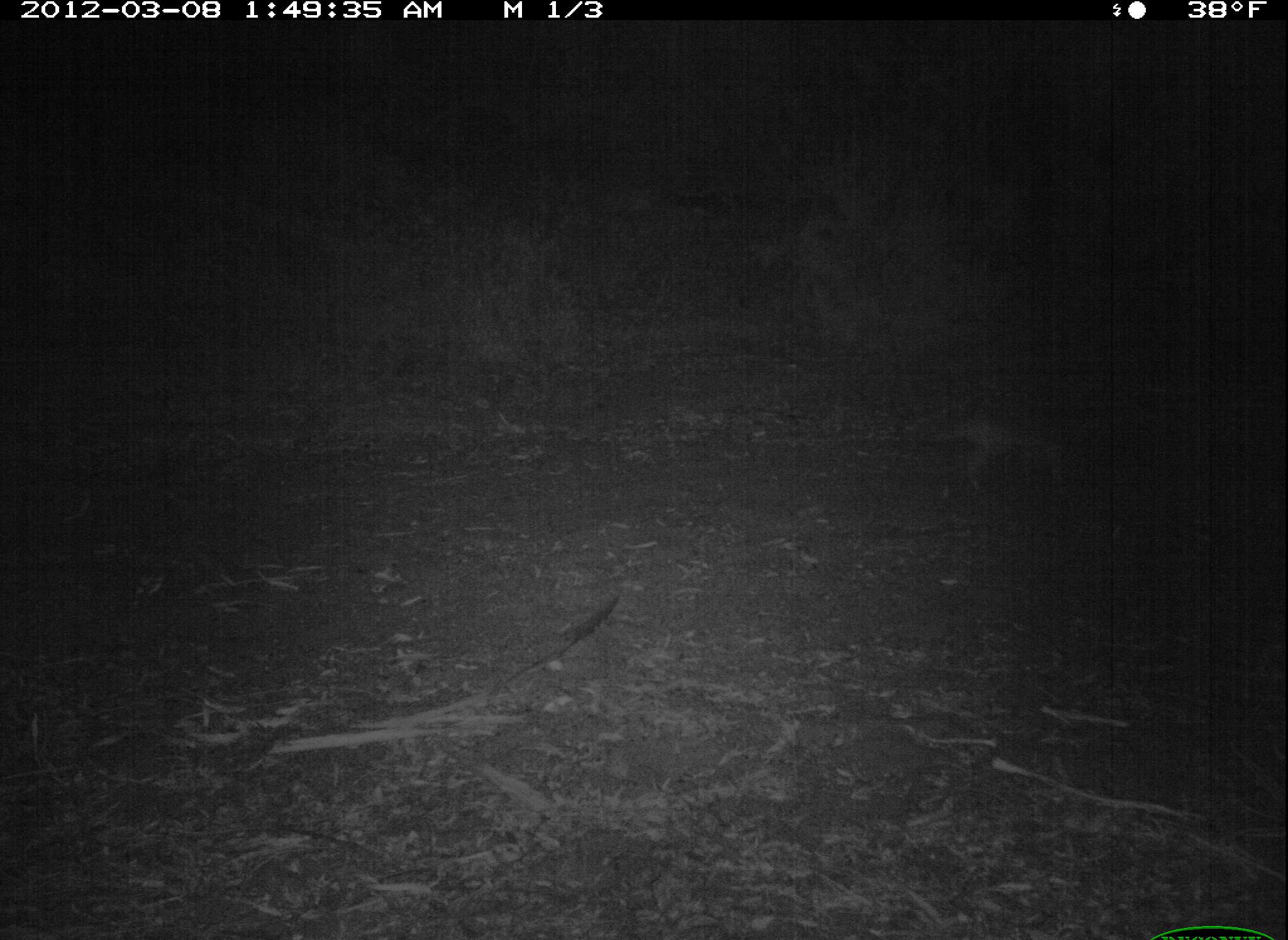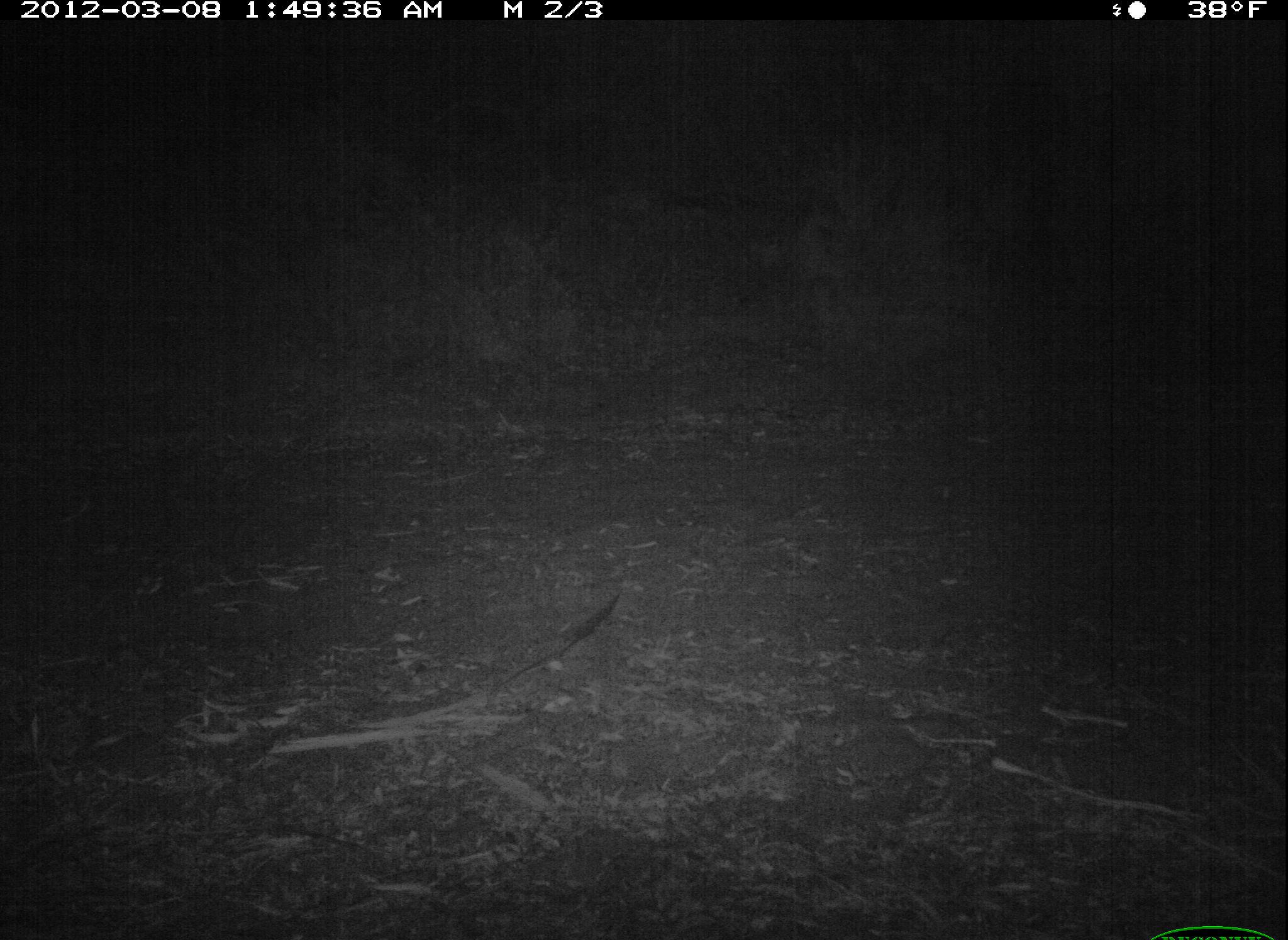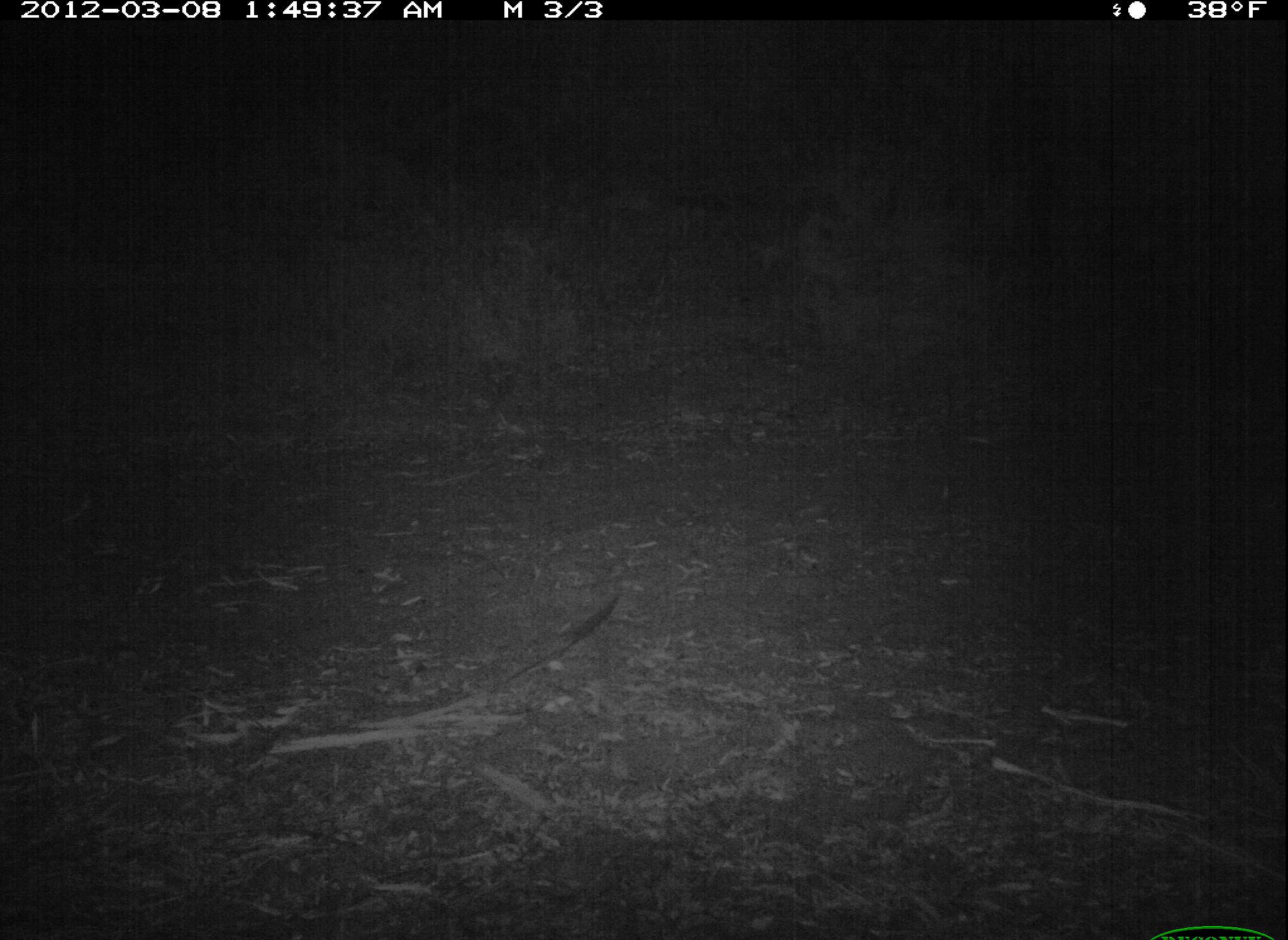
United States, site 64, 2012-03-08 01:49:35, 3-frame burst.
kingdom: Animalia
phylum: Chordata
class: Mammalia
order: Carnivora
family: Canidae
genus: Canis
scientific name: Canis latrans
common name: coyote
Coyote (Canis latrans).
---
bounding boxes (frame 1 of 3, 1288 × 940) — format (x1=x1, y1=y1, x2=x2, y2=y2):
coyote: (x1=905, y1=404, x2=1079, y2=491)